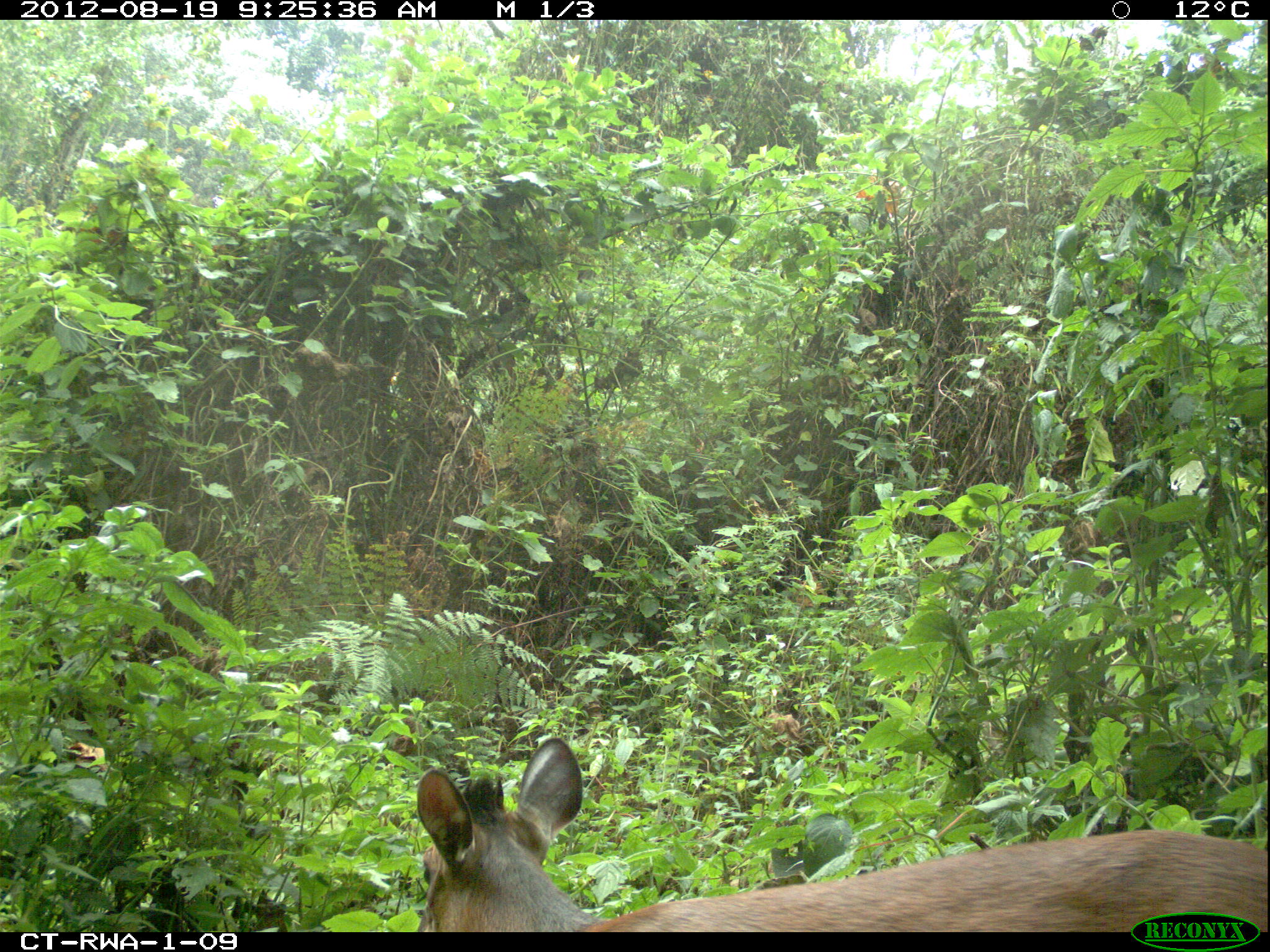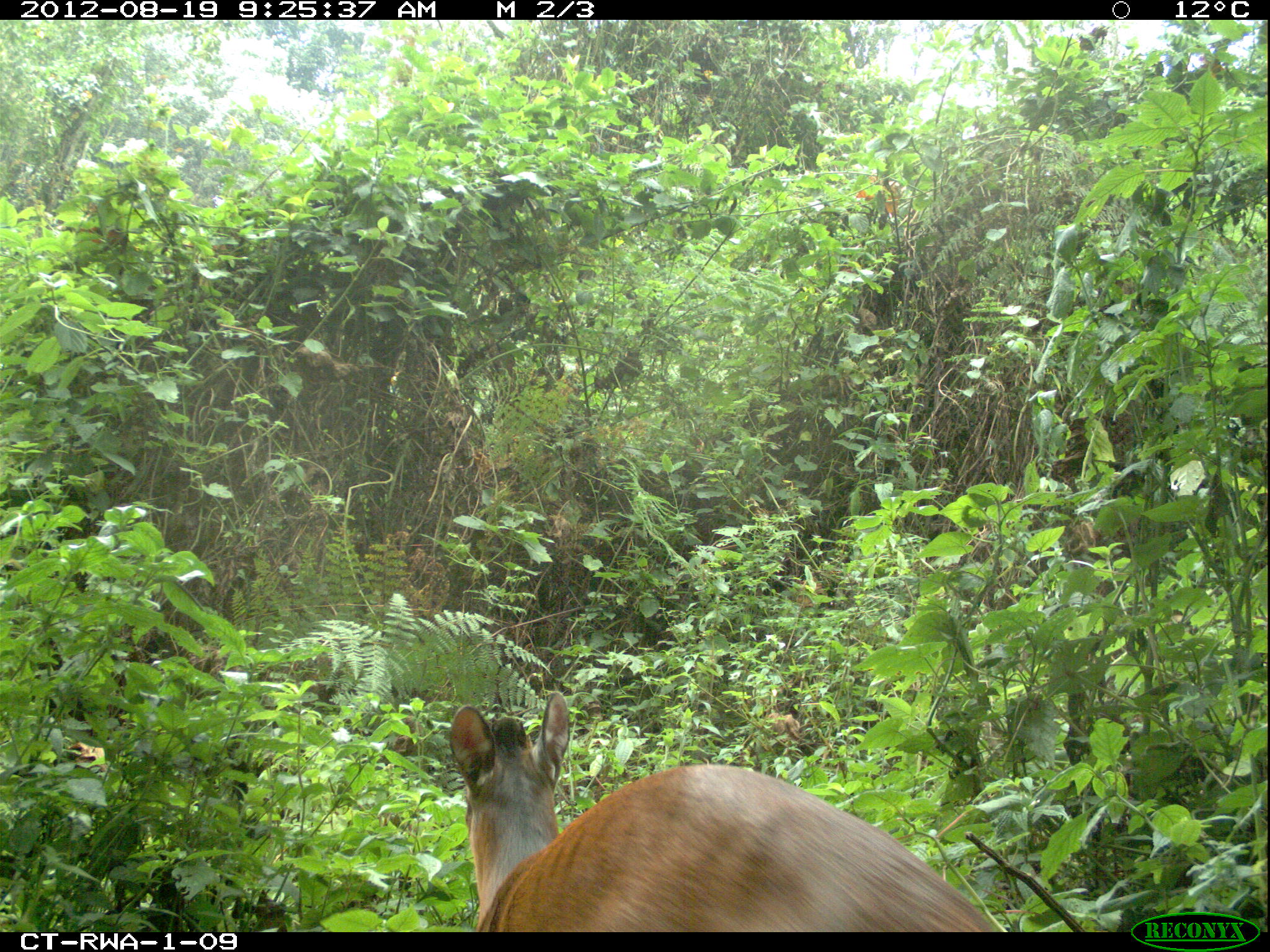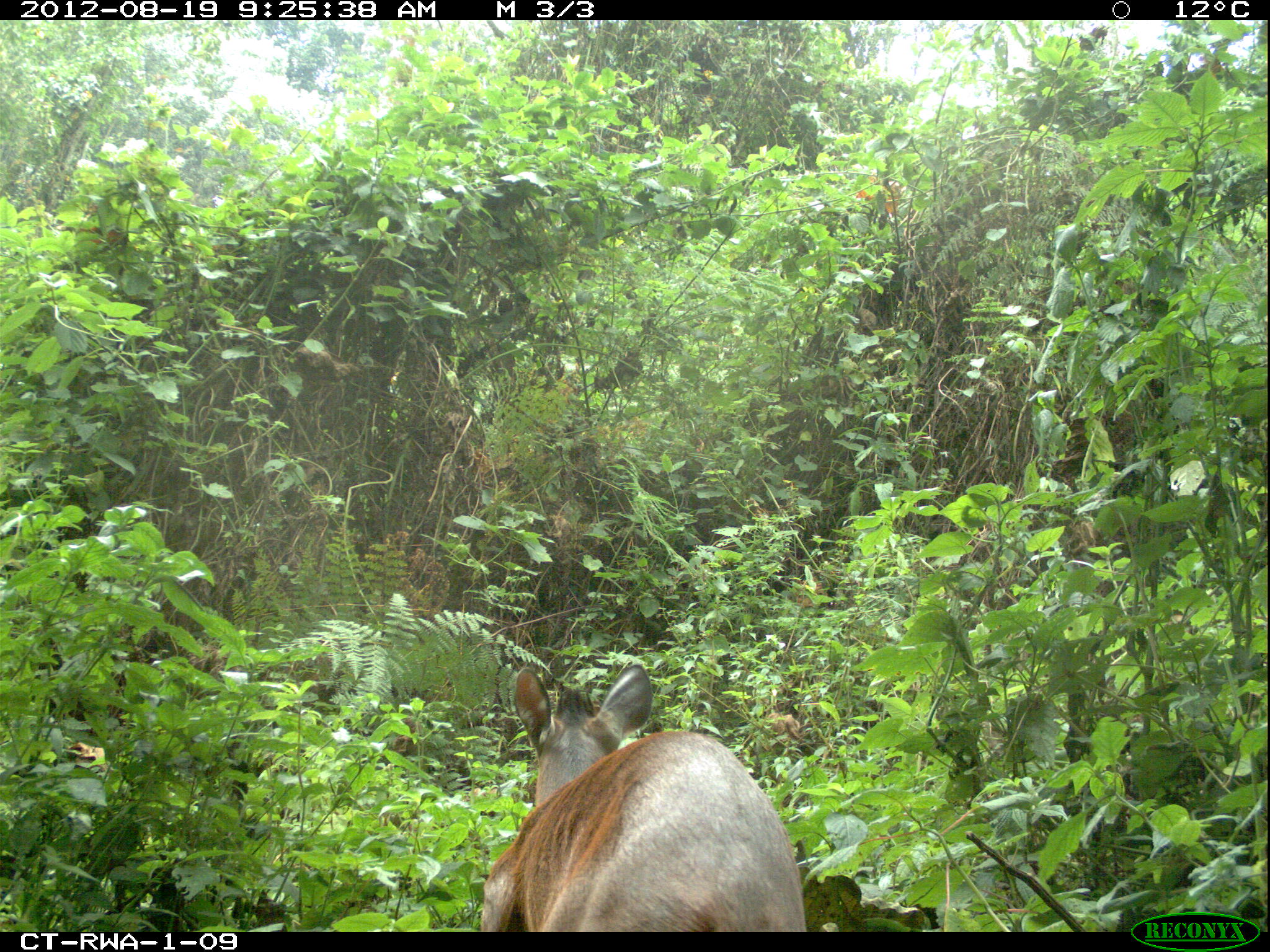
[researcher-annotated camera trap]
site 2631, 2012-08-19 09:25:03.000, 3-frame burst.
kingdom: Animalia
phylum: Chordata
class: Mammalia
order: Artiodactyla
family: Bovidae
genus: Cephalophus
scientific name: Cephalophus nigrifrons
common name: black-fronted duiker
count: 1